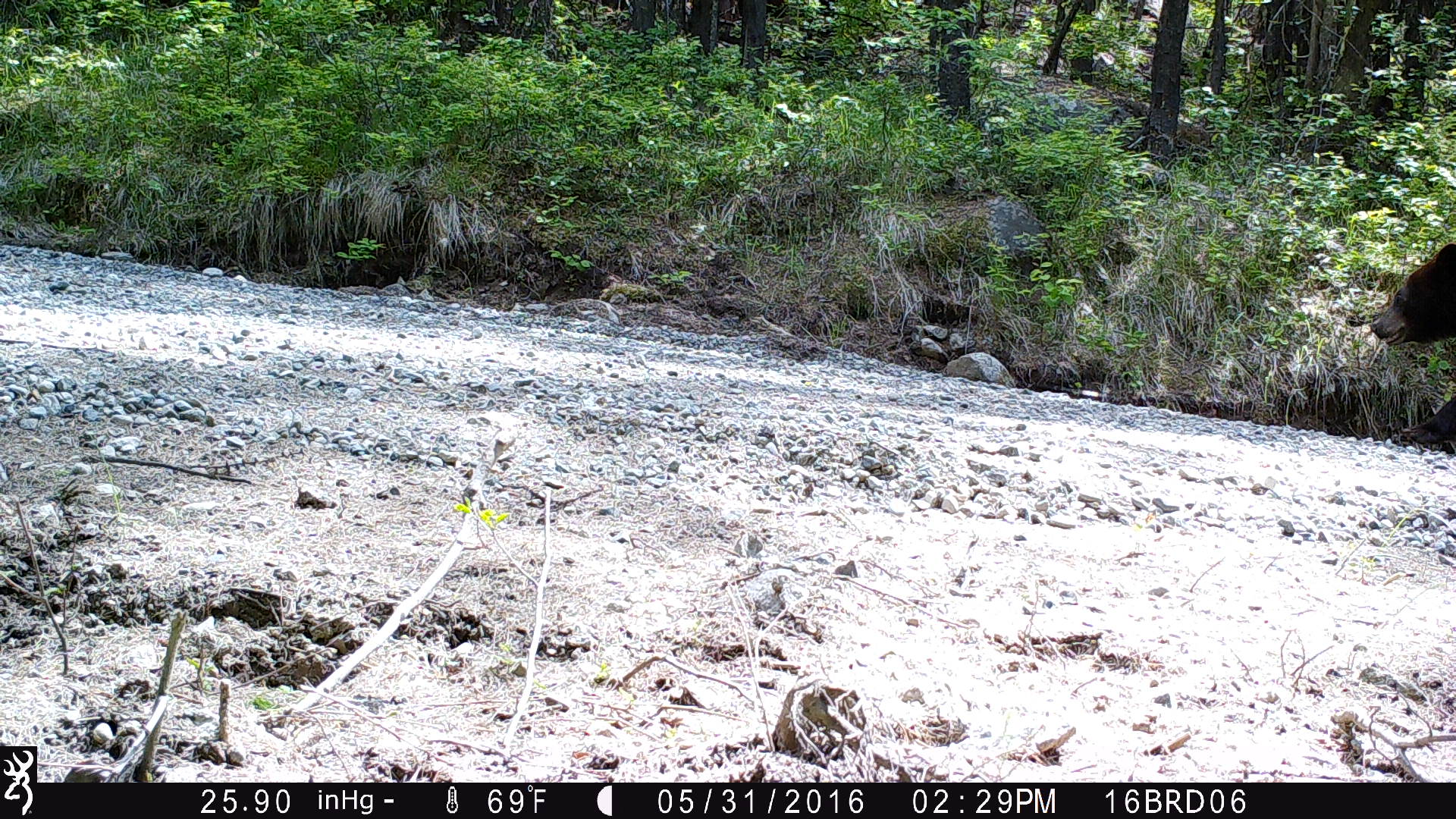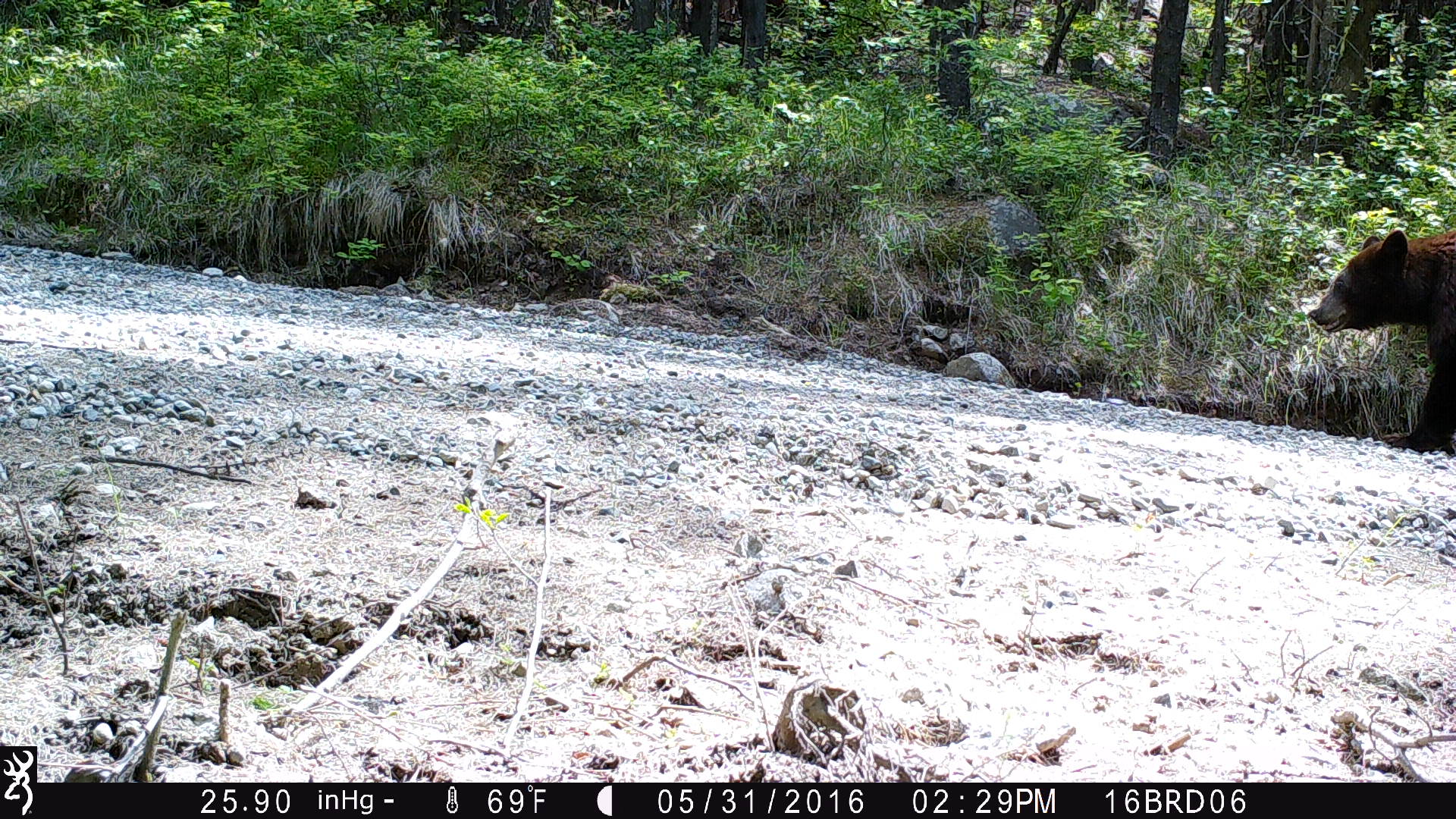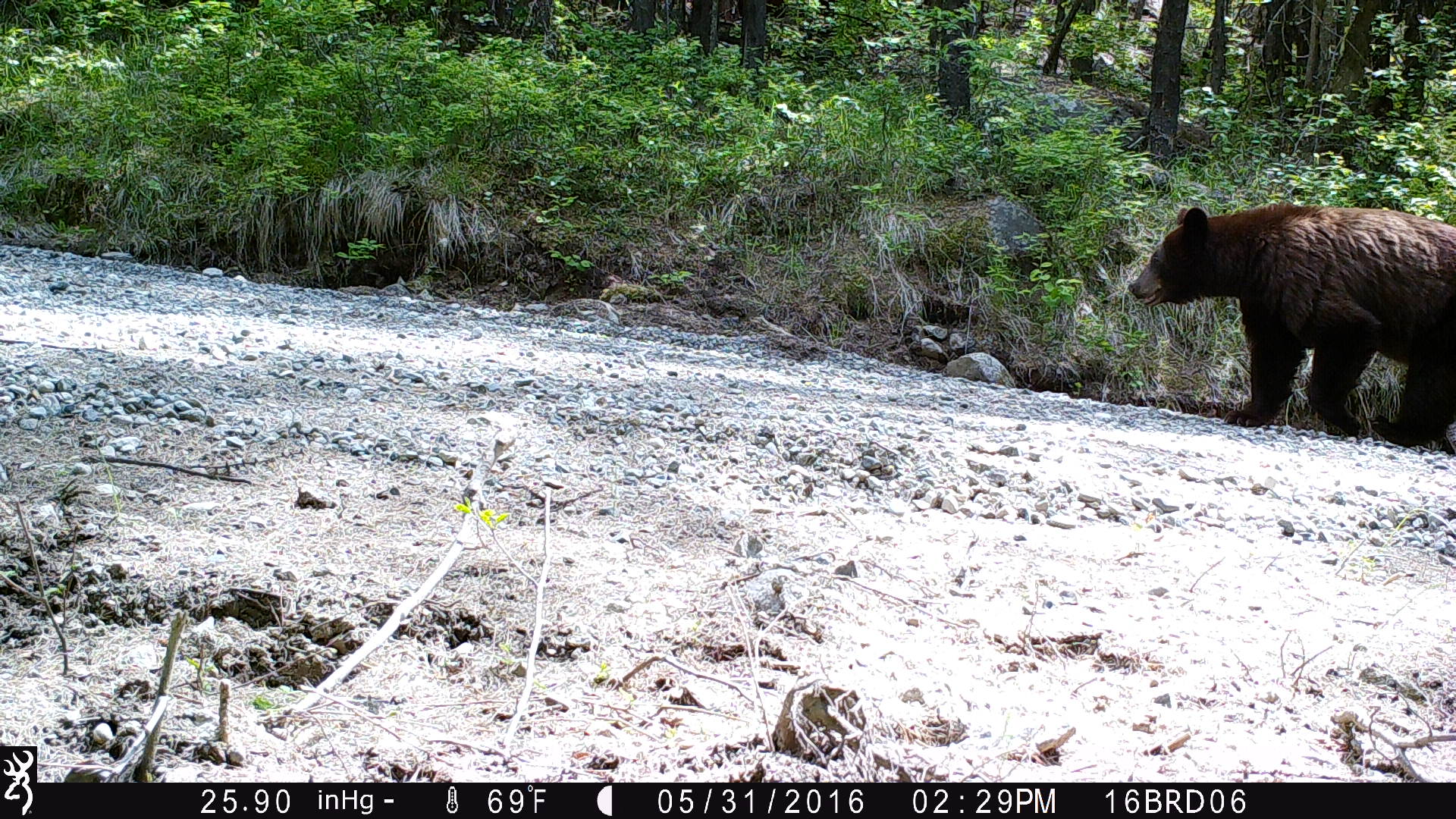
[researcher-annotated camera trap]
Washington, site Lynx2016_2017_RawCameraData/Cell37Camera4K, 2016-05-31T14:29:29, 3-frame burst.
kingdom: Animalia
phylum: Chordata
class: Mammalia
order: Carnivora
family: Ursidae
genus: Ursus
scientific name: Ursus americanus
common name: american black bear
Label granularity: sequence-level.